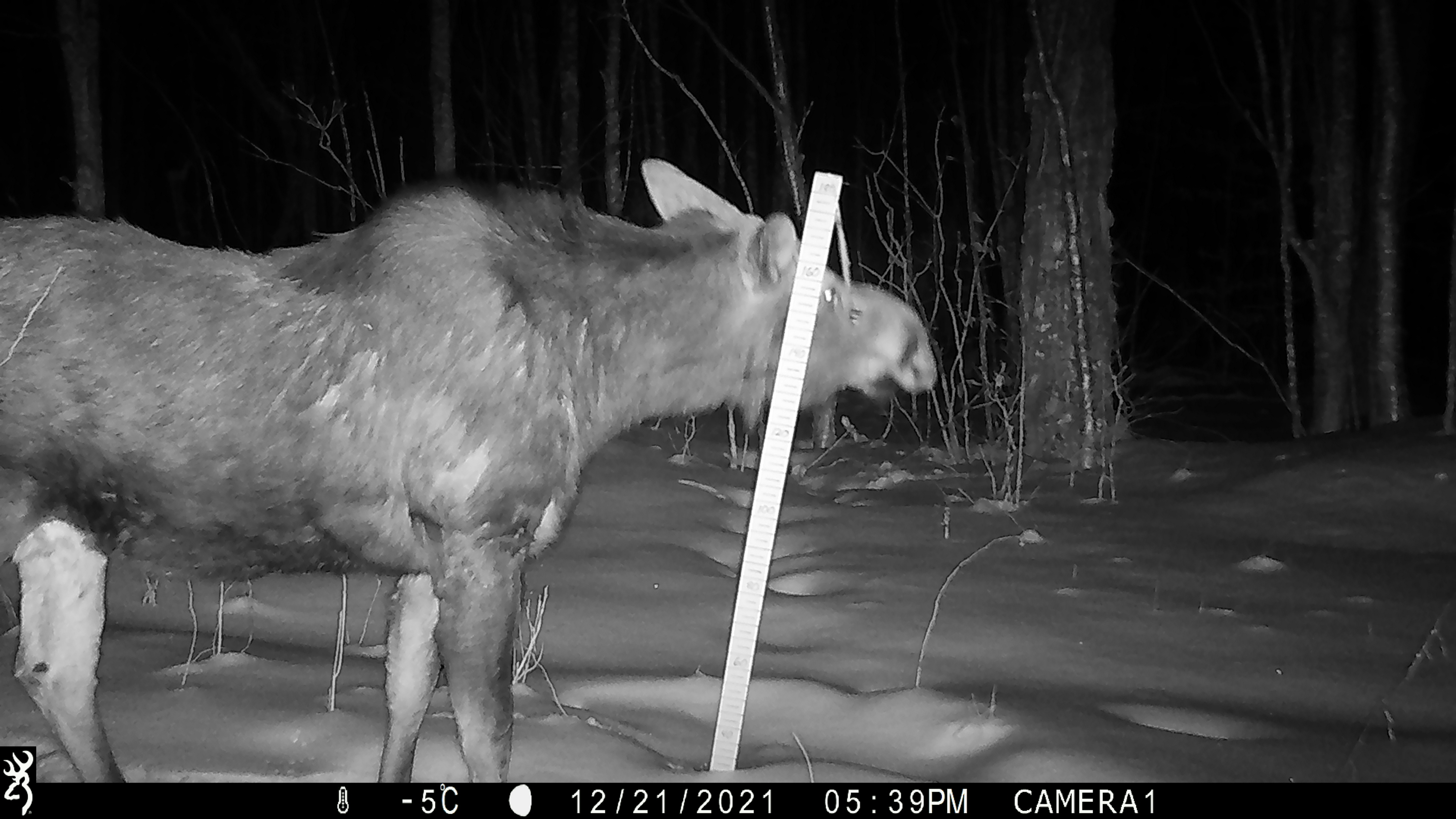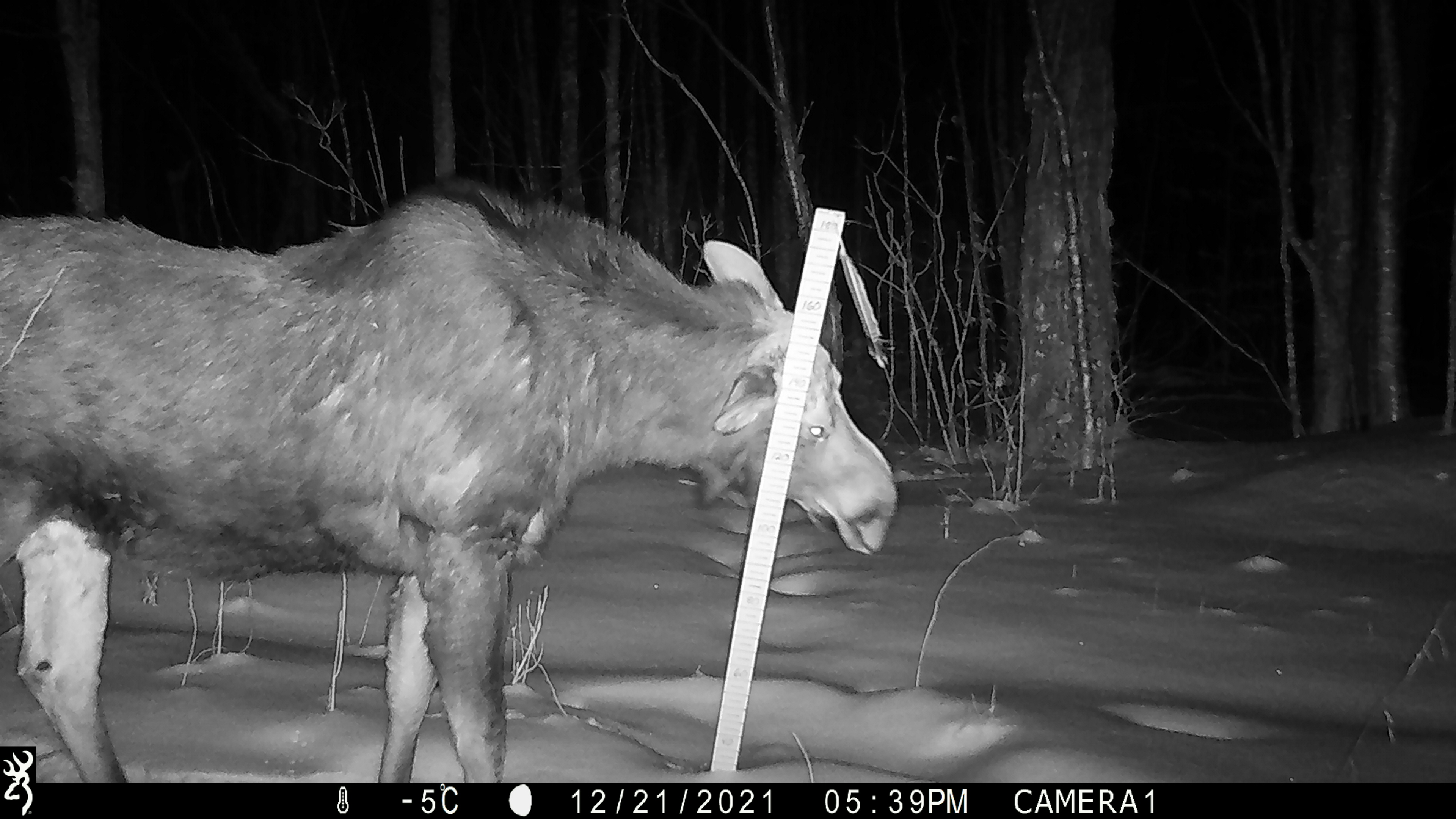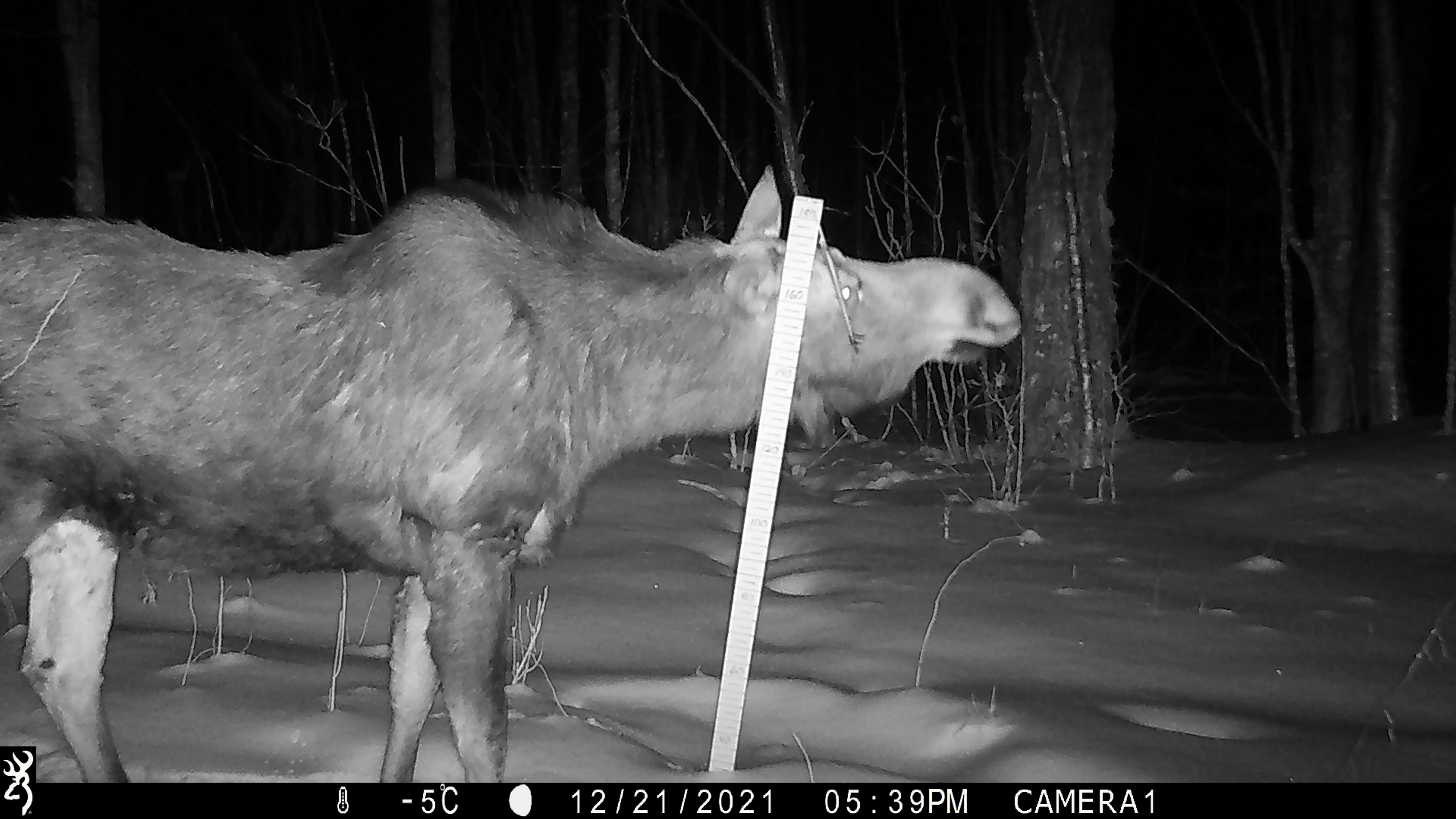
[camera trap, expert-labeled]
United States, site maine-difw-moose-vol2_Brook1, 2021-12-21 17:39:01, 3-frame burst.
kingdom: Animalia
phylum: Chordata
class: Mammalia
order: Artiodactyla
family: Cervidae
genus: Alces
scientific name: Alces alces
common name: moose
Moose (Alces alces).